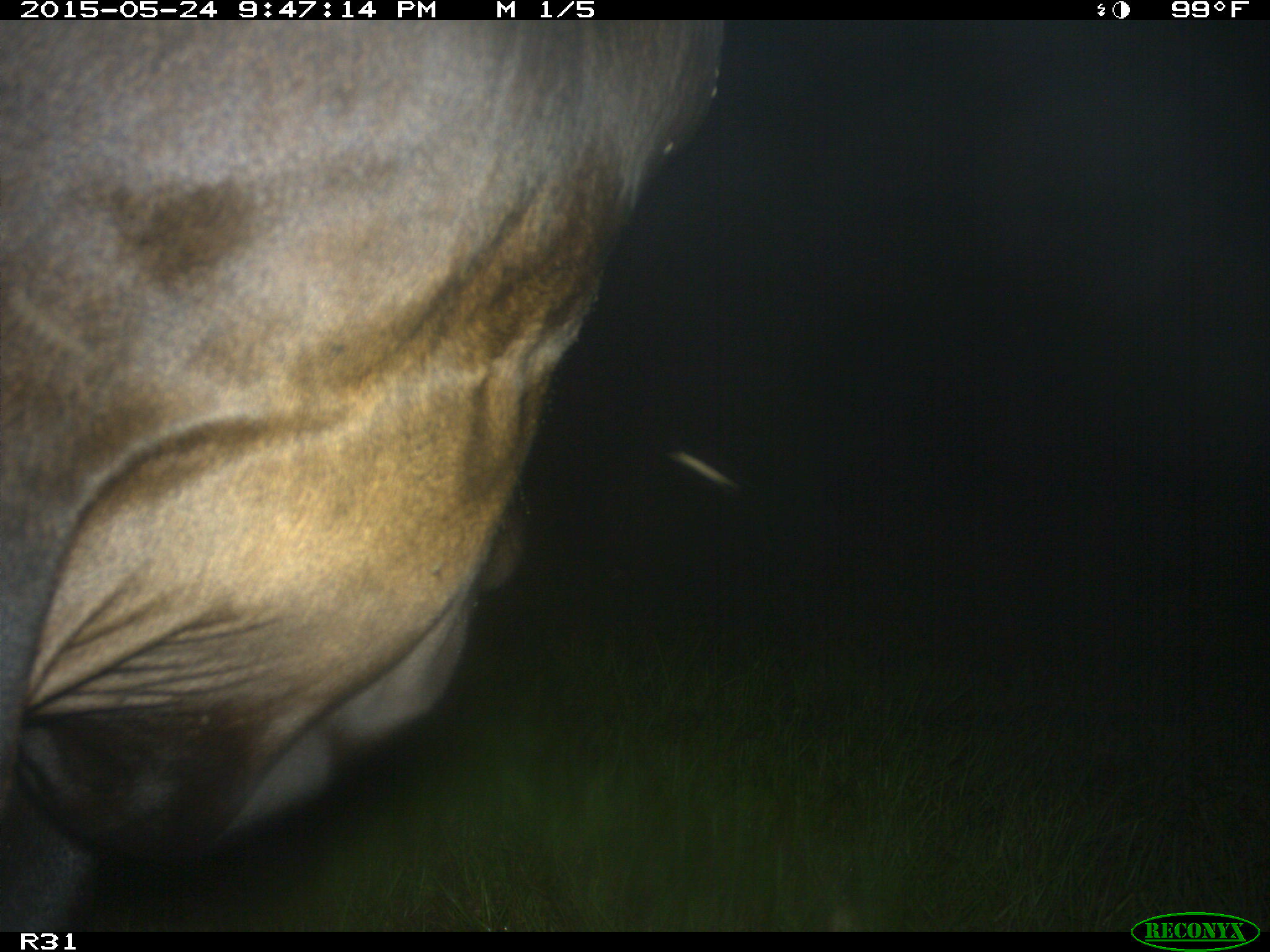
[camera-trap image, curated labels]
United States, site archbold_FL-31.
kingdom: Animalia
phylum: Chordata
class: Mammalia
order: Artiodactyla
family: Bovidae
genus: Bos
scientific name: Bos taurus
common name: domestic cow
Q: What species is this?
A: Bos taurus (domestic cow).